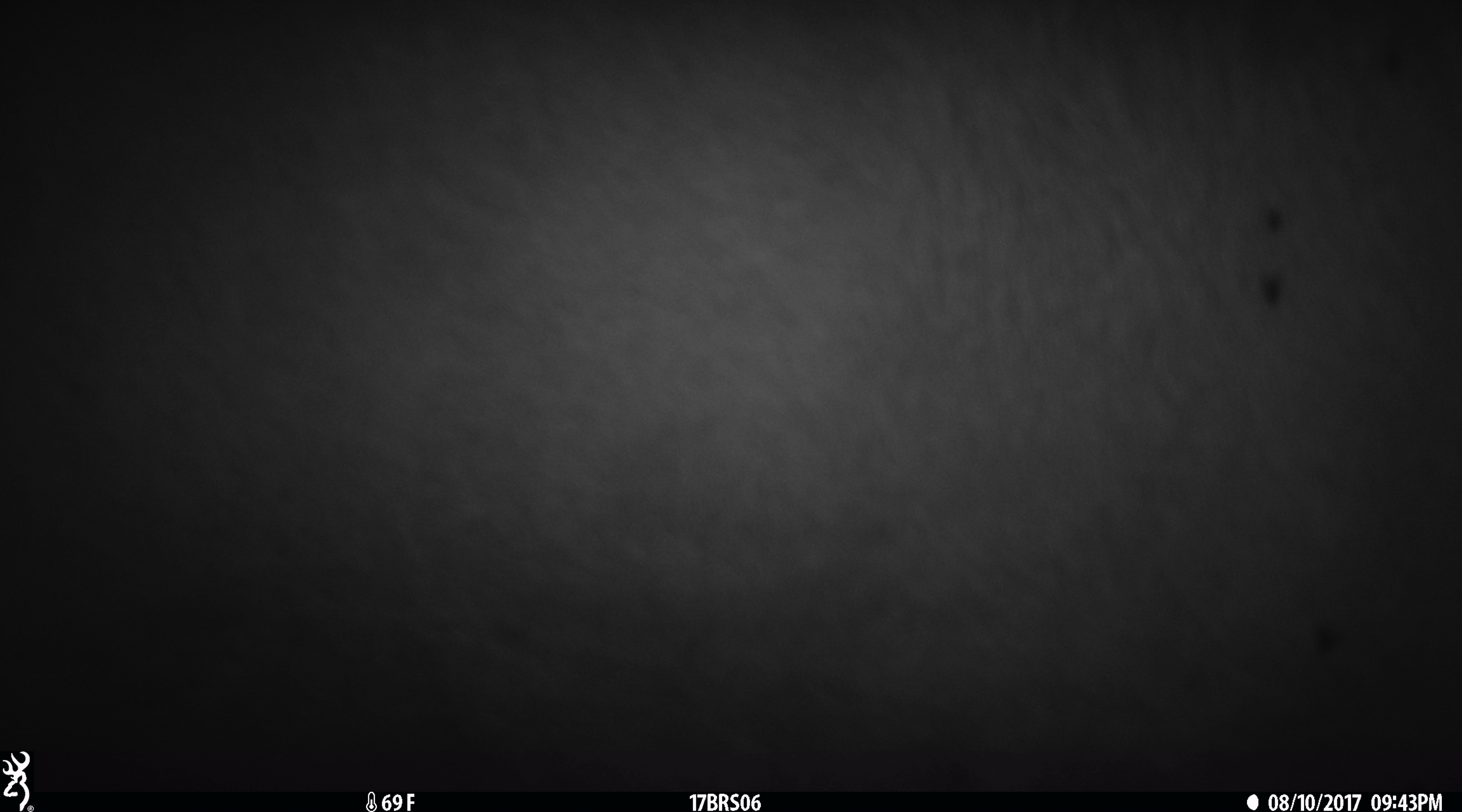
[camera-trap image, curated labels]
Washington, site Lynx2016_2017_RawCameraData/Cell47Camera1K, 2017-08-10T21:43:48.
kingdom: Animalia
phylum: Chordata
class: Mammalia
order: Artiodactyla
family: Bovidae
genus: Bos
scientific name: Bos taurus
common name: domestic cattle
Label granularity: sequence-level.